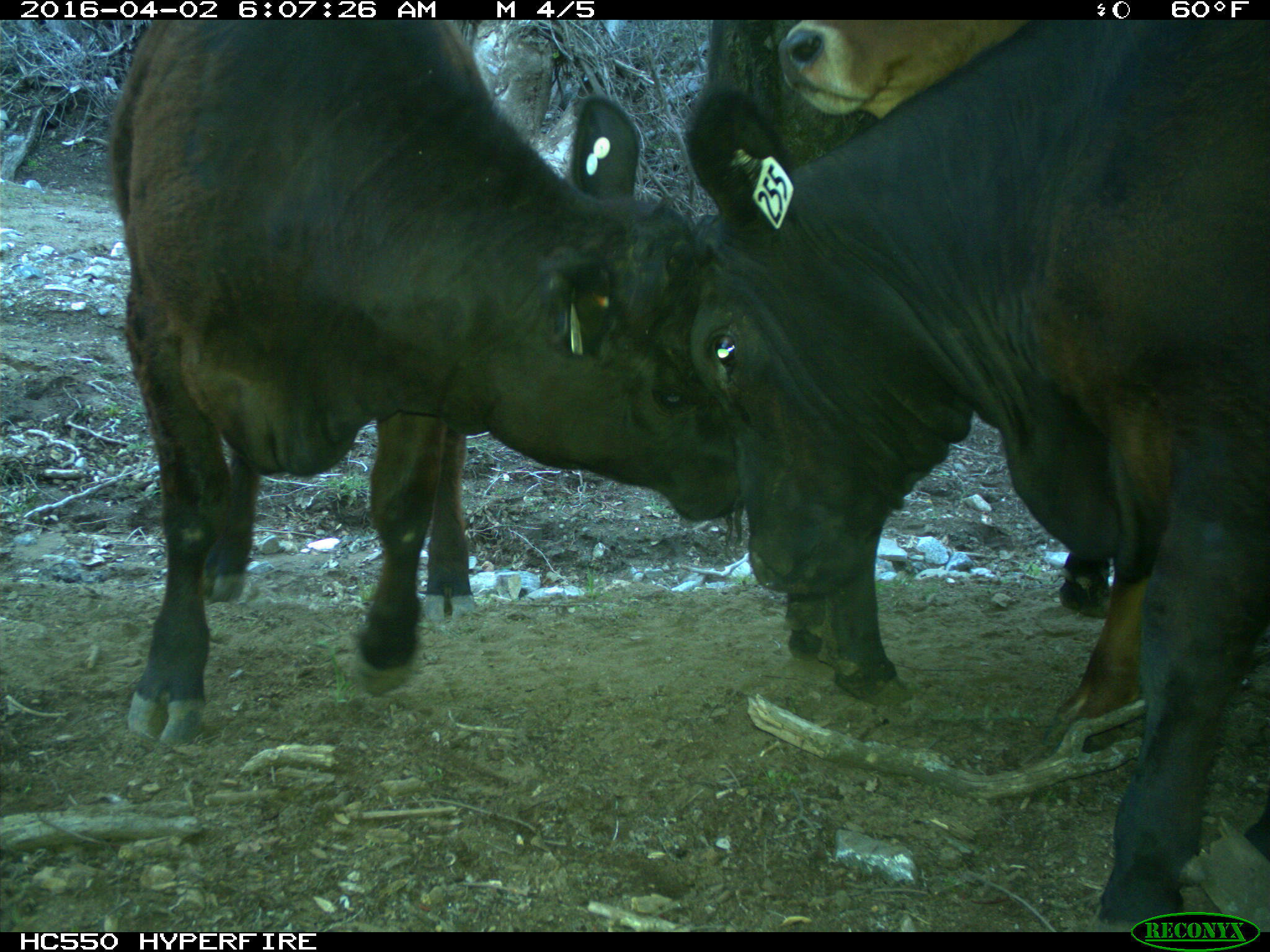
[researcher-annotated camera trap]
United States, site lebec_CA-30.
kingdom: Animalia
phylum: Chordata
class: Mammalia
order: Artiodactyla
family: Bovidae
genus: Bos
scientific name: Bos taurus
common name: domestic cow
Bos taurus (domestic cow).